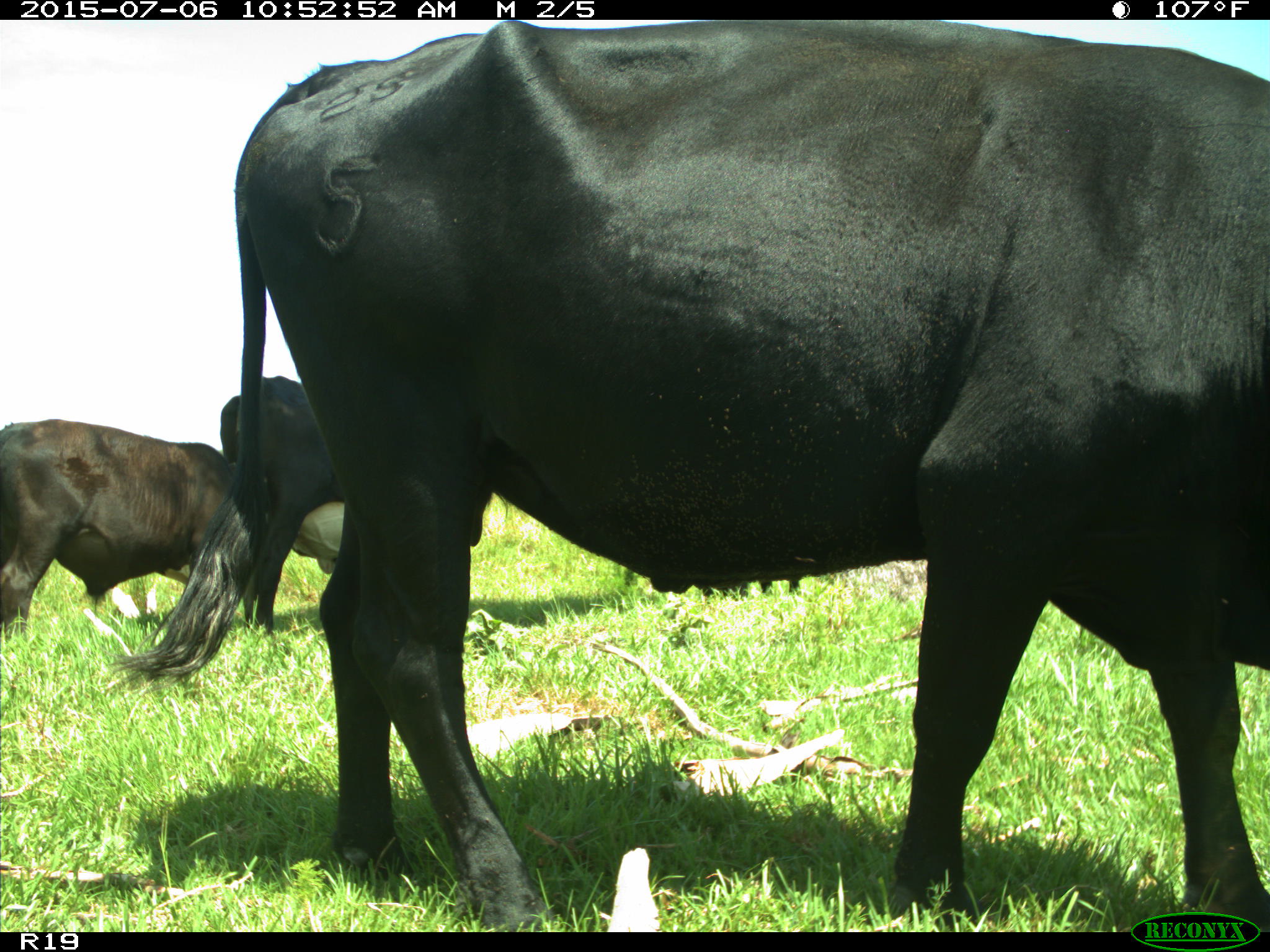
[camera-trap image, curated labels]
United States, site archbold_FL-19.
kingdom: Animalia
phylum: Chordata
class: Mammalia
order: Artiodactyla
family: Bovidae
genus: Bos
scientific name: Bos taurus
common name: domestic cow